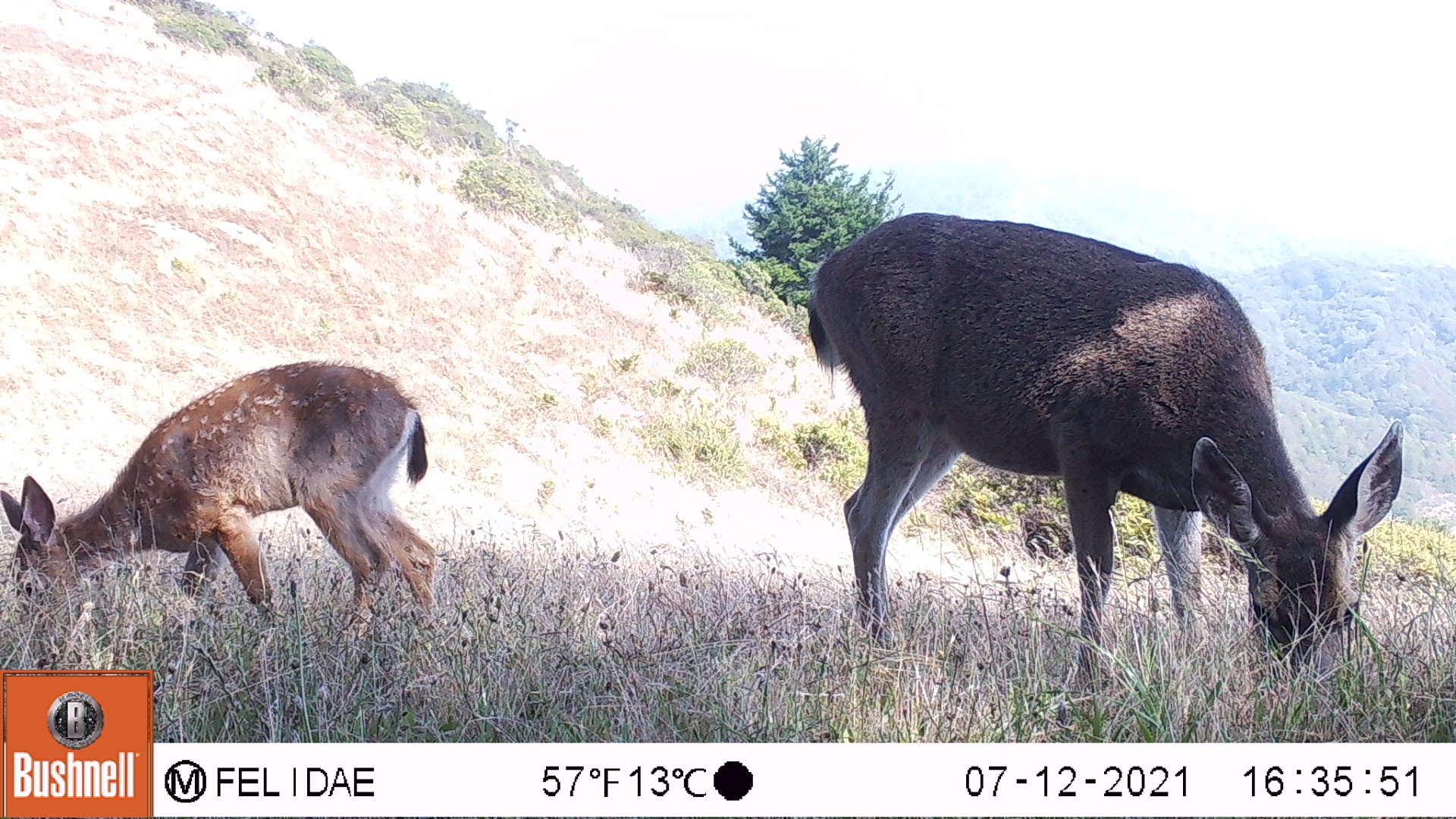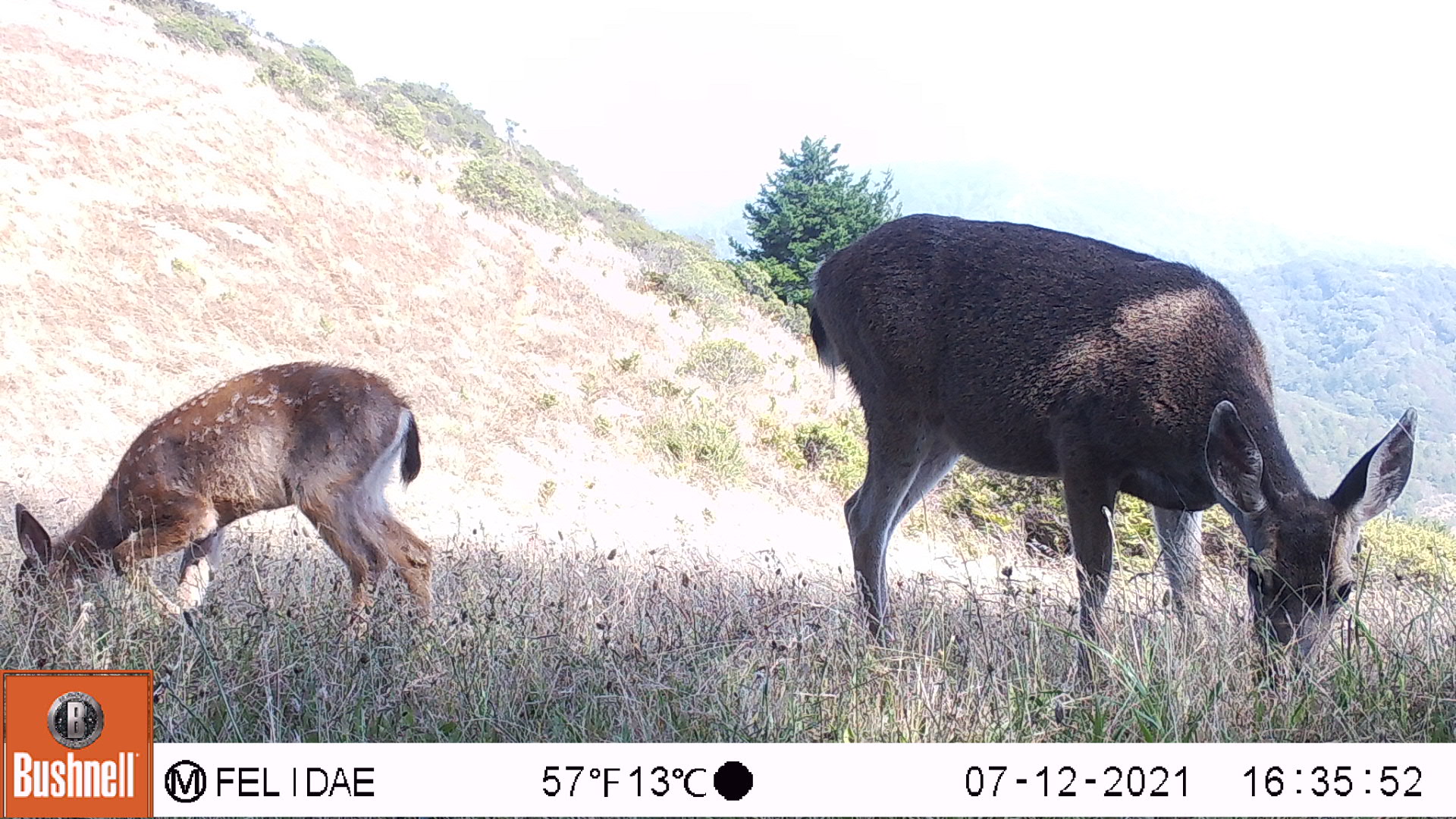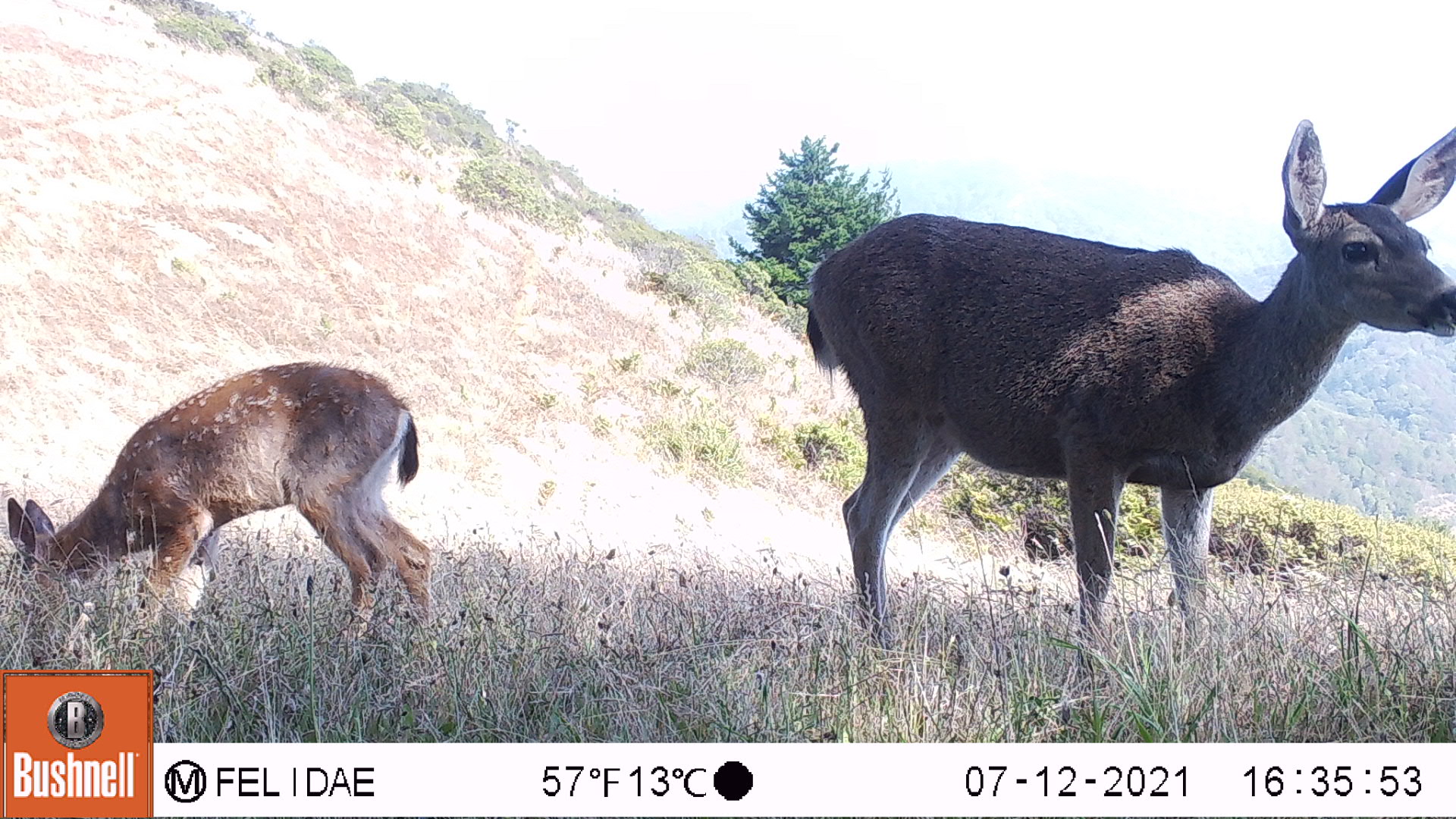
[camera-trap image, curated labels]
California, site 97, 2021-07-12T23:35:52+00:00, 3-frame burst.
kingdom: Animalia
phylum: Chordata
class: Mammalia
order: Artiodactyla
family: Cervidae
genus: Odocoileus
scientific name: Odocoileus hemionus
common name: mule deer